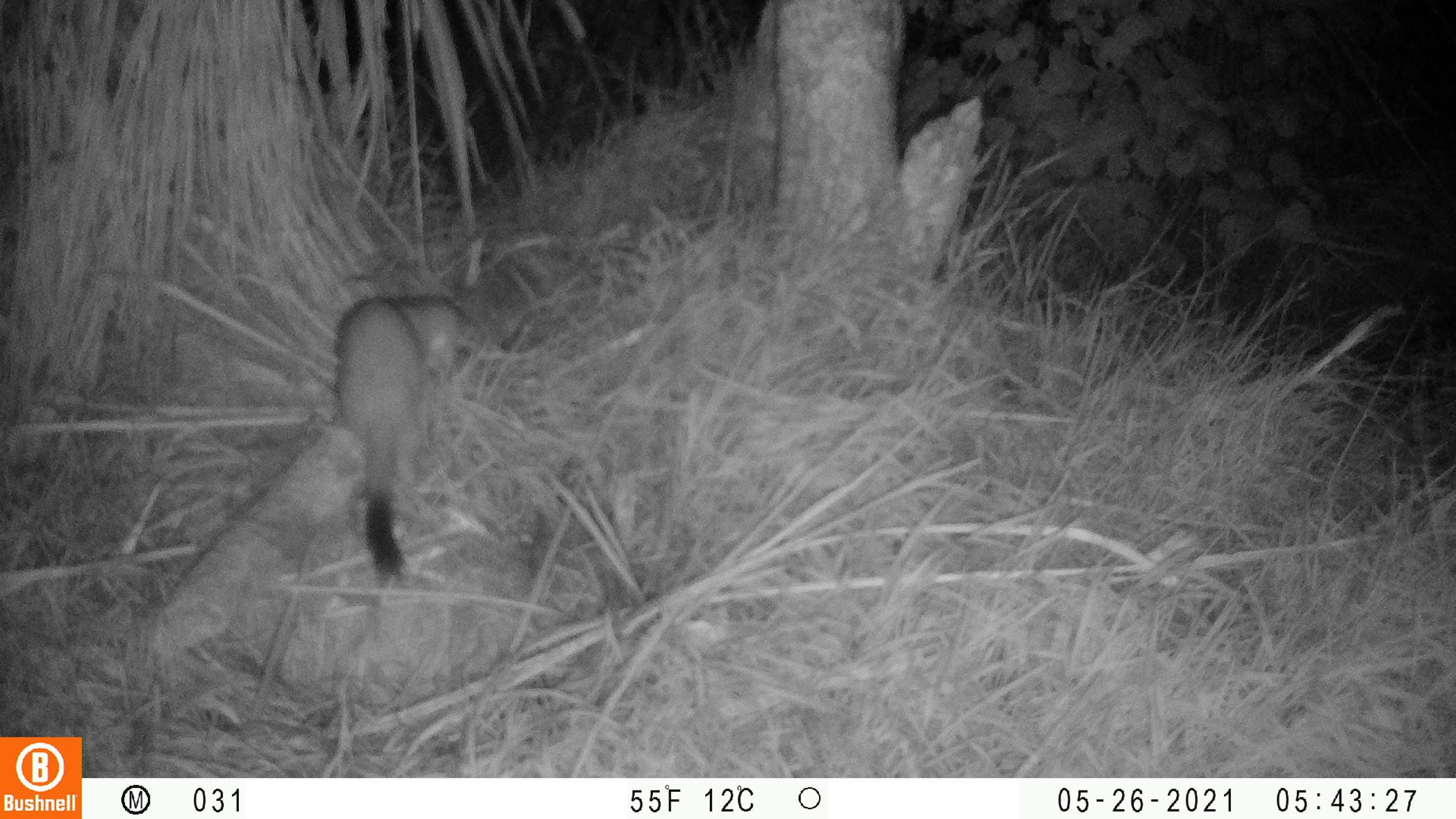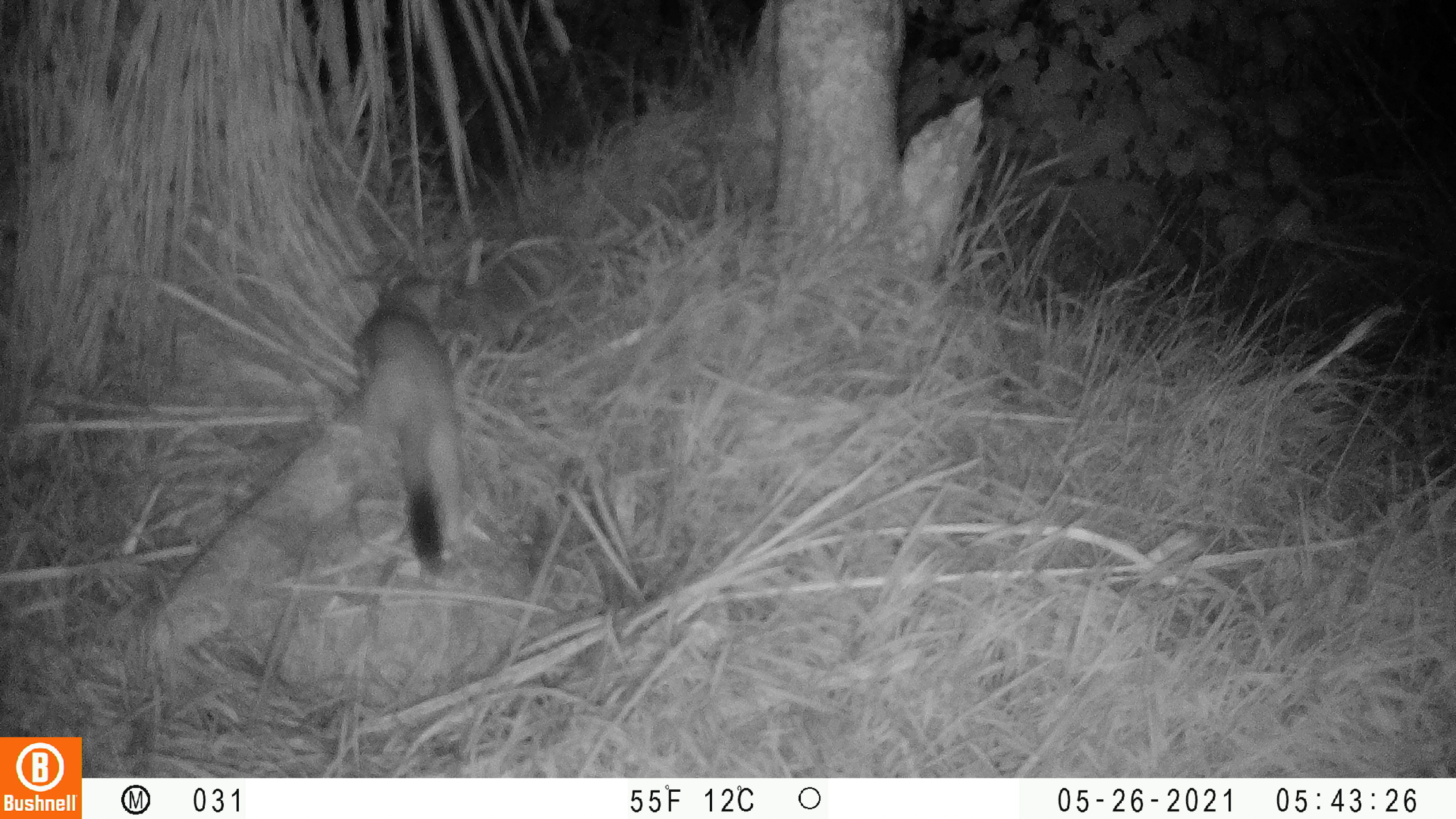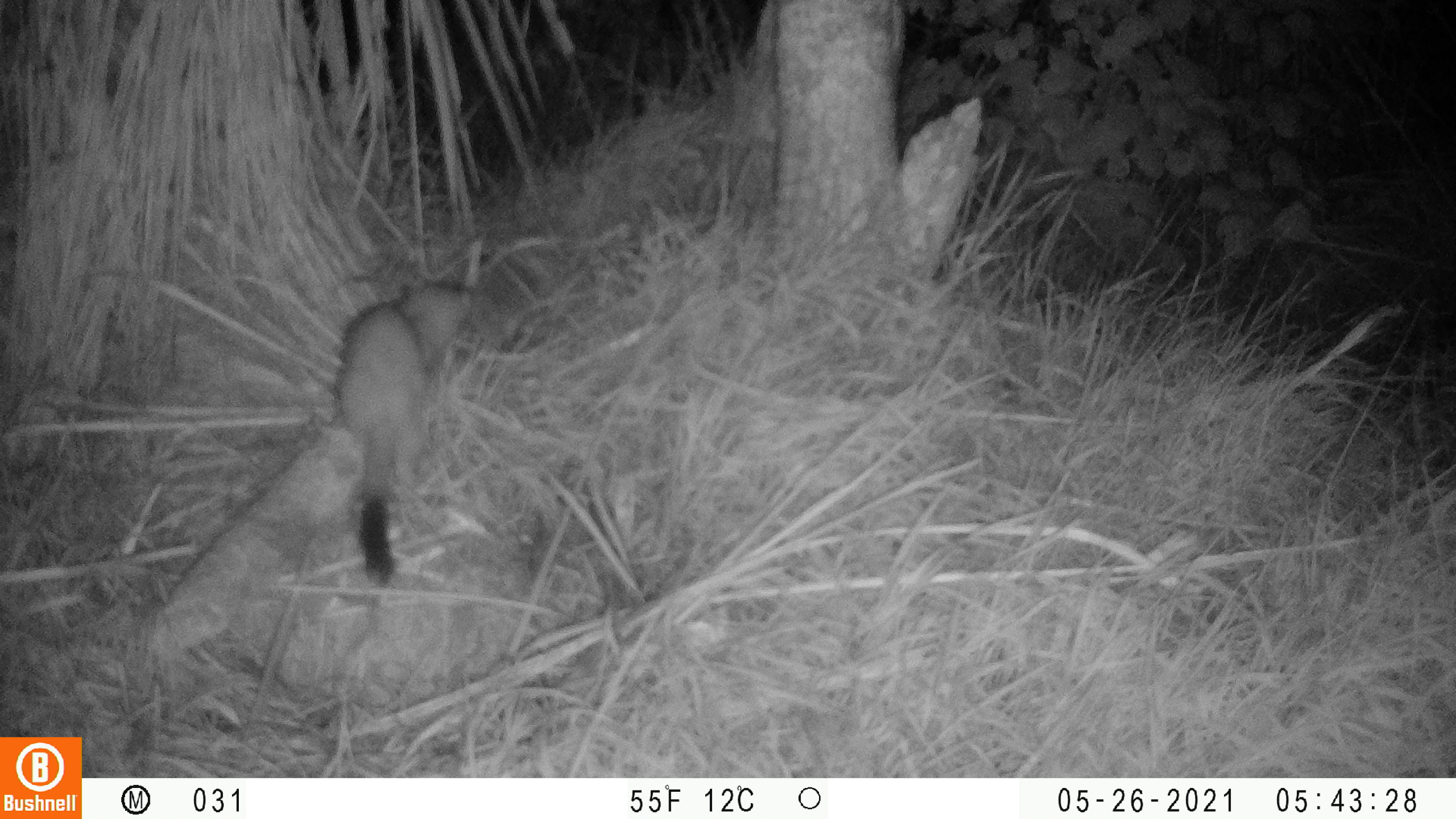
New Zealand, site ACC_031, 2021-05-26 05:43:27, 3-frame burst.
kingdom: Animalia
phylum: Chordata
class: Mammalia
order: Carnivora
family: Mustelidae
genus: Mustela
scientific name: Mustela erminea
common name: stoat